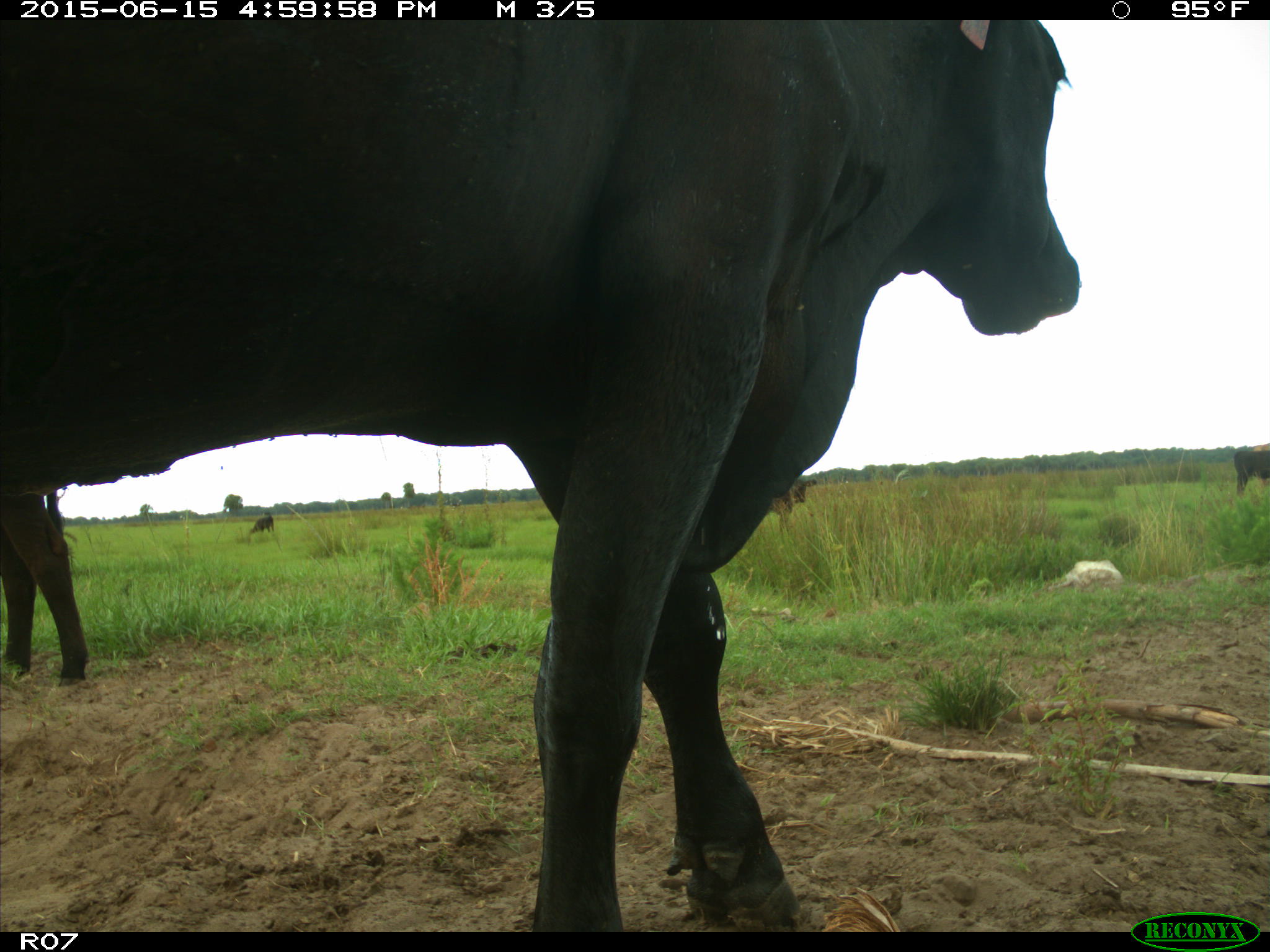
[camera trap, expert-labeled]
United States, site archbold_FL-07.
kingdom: Animalia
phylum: Chordata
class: Mammalia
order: Artiodactyla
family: Bovidae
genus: Bos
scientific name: Bos taurus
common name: domestic cow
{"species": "Bos taurus (domestic cow)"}